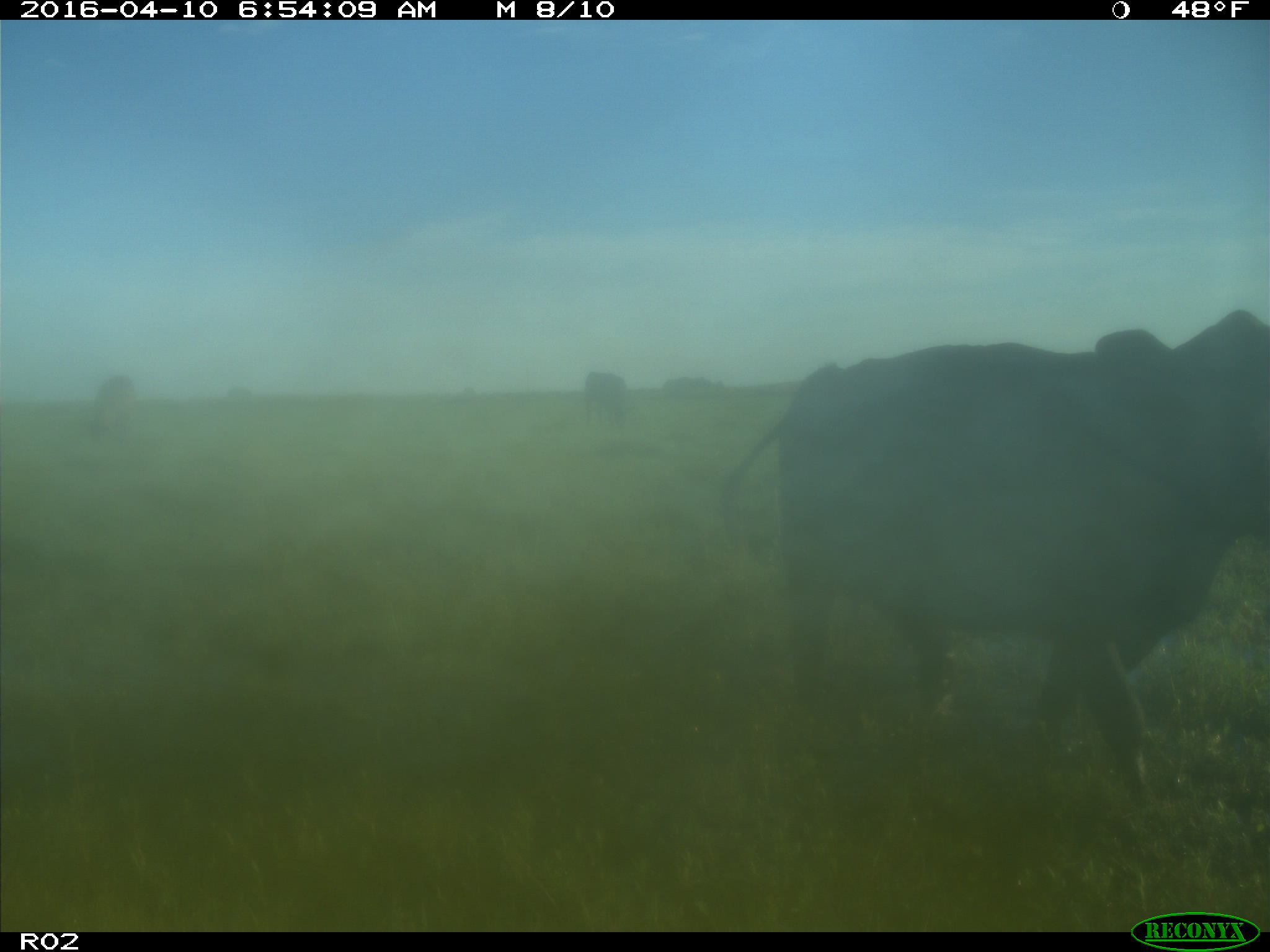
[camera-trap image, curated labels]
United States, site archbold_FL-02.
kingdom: Animalia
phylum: Chordata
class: Mammalia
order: Artiodactyla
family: Bovidae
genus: Bos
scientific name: Bos taurus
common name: domestic cow